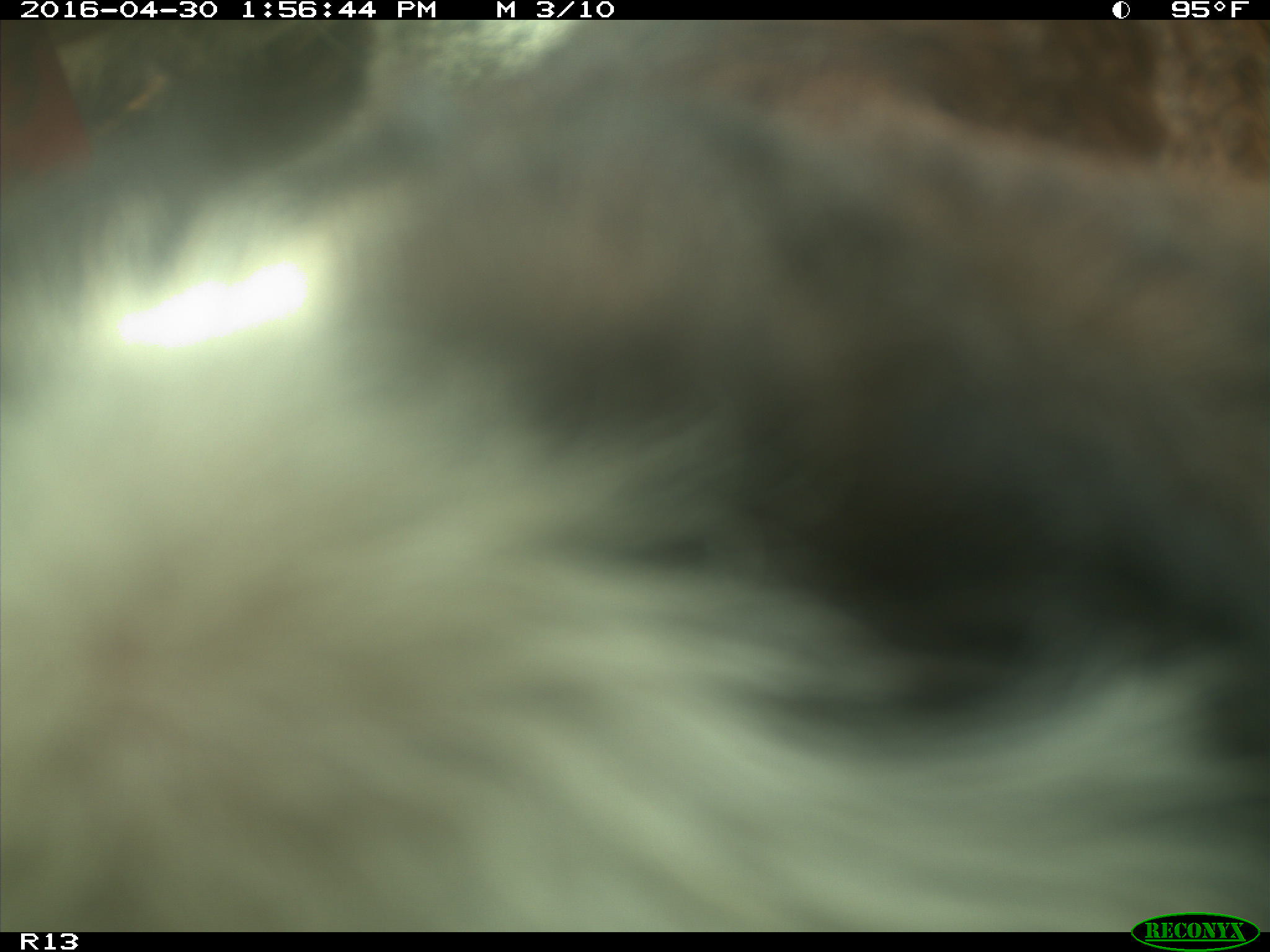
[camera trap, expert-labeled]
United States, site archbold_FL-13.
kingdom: Animalia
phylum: Chordata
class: Mammalia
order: Artiodactyla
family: Bovidae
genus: Bos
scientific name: Bos taurus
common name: domestic cow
Bos taurus (domestic cow).